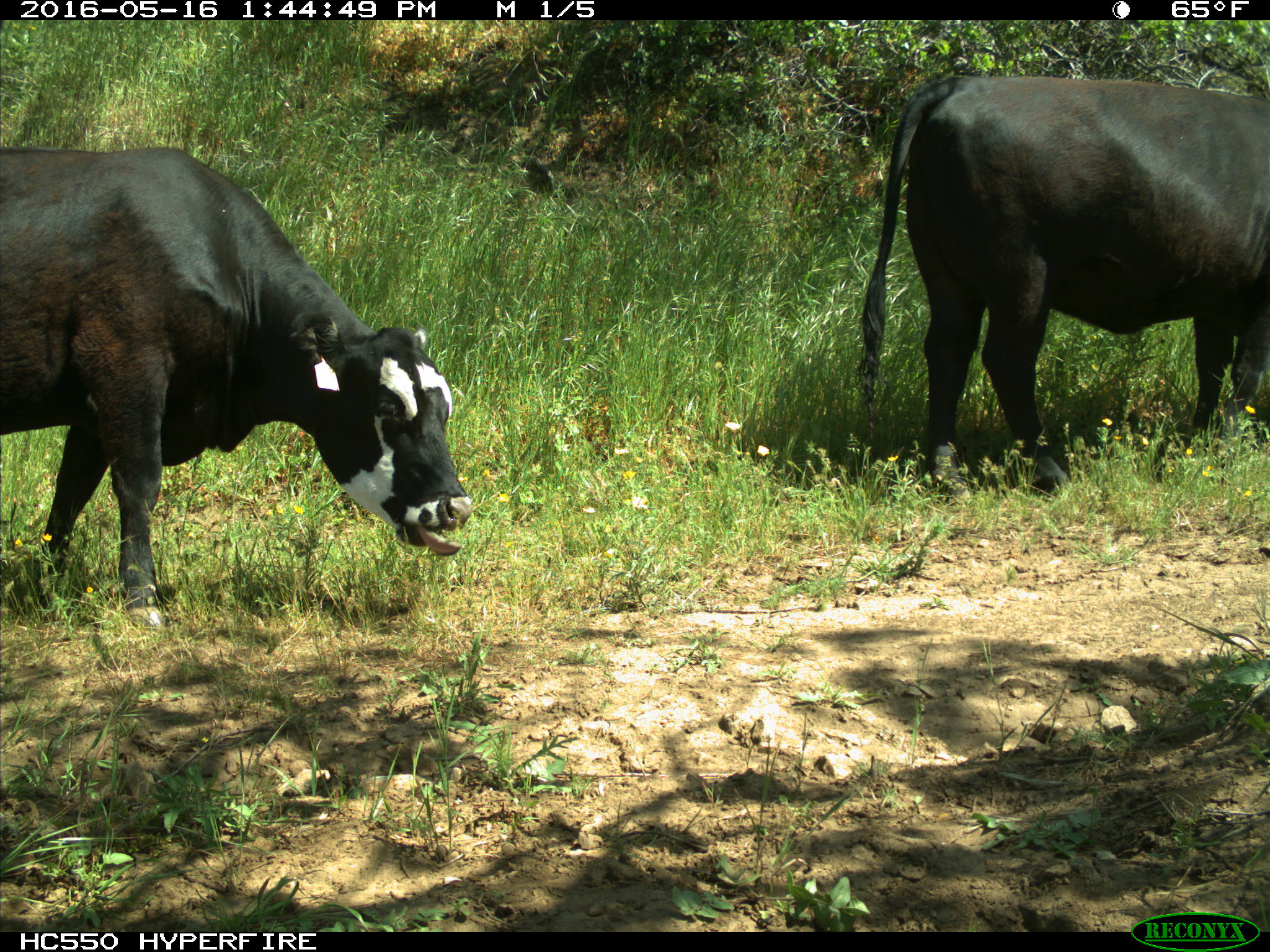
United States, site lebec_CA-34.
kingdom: Animalia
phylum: Chordata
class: Mammalia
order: Artiodactyla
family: Bovidae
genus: Bos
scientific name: Bos taurus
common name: domestic cow